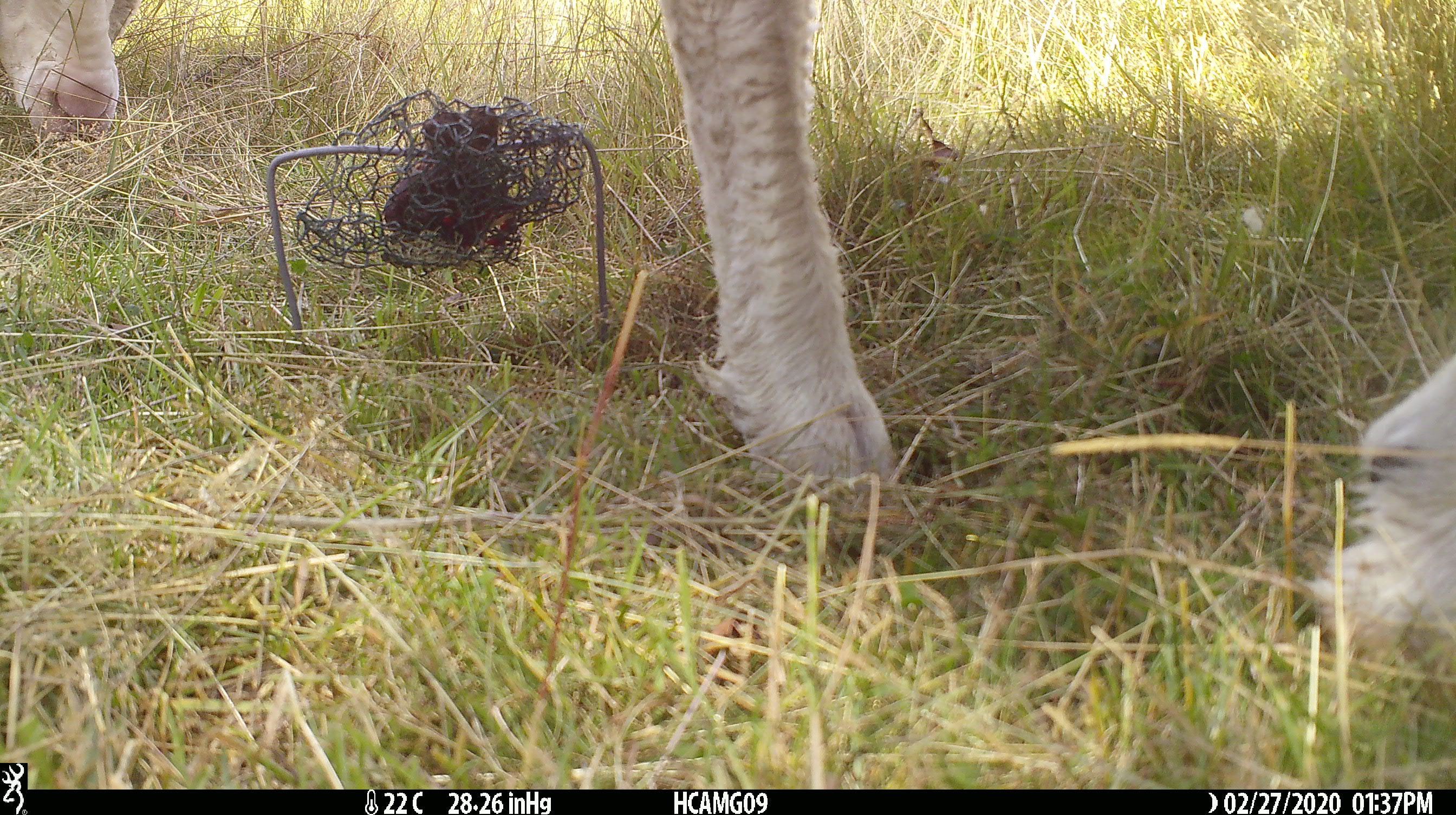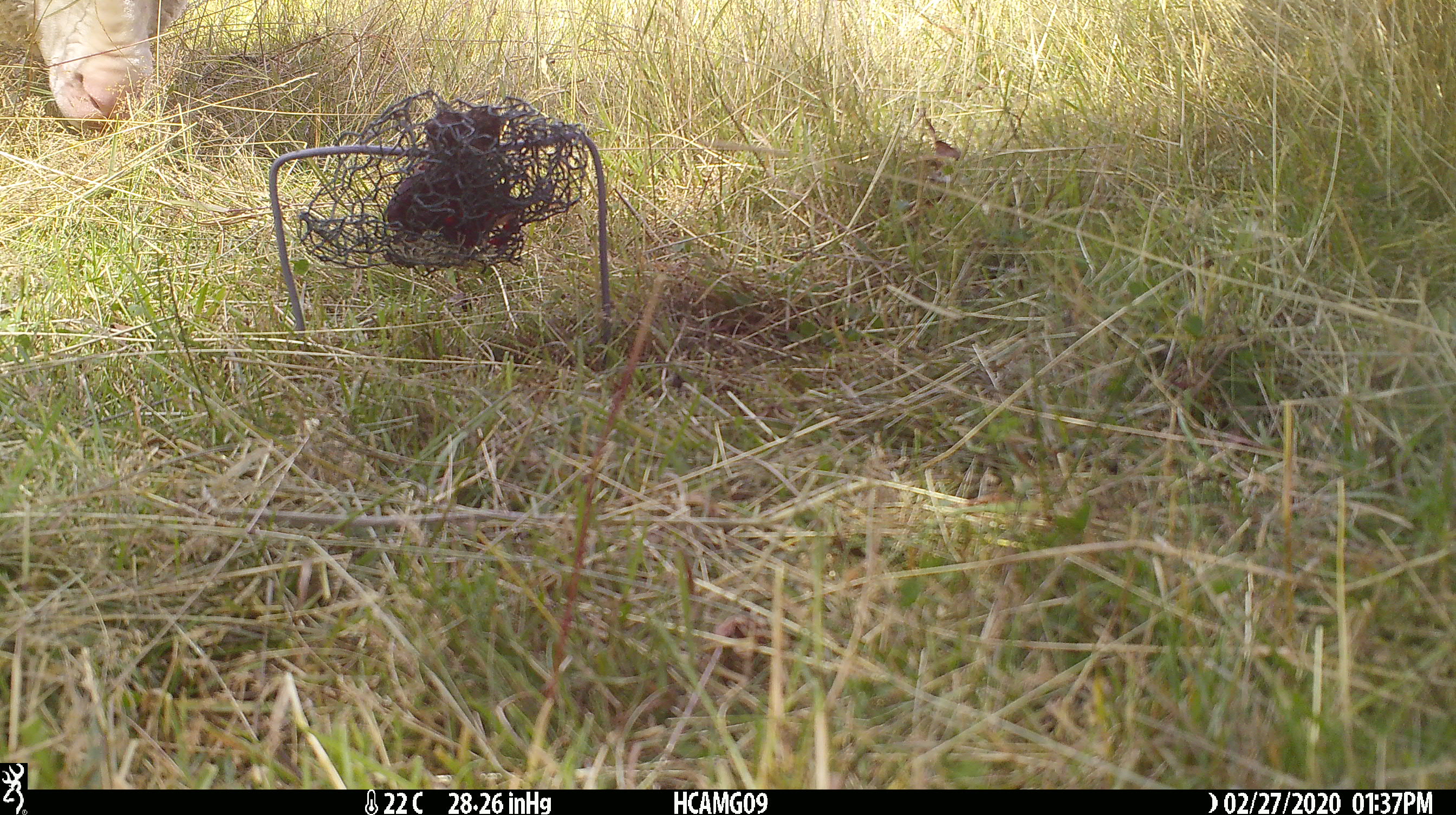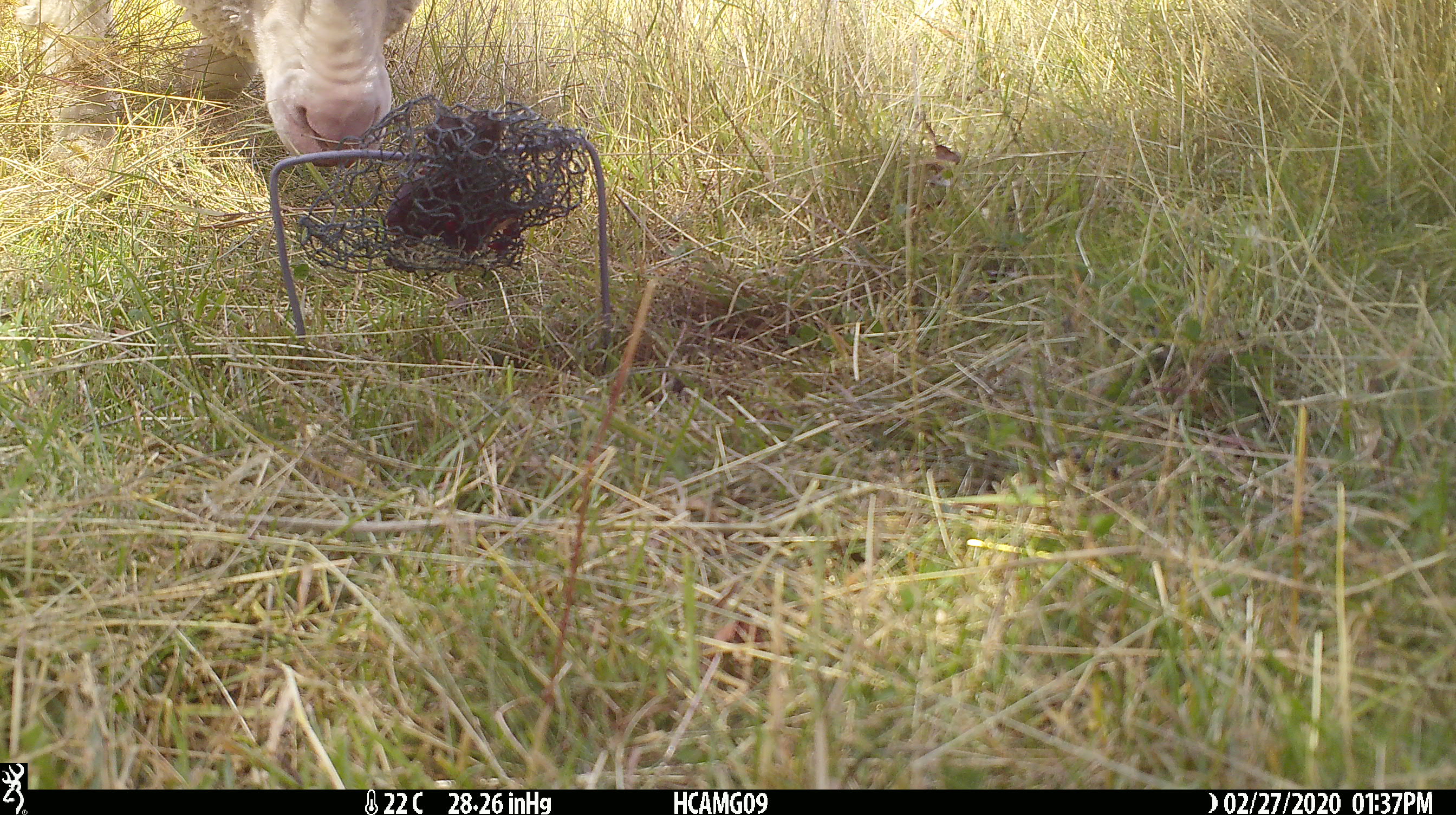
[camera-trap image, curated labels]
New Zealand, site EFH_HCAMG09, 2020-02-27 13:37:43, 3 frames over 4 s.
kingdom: Animalia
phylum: Chordata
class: Mammalia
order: Artiodactyla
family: Bovidae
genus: Ovis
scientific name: Ovis aries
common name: domestic sheep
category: sheep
Sheep (domestic sheep) (Ovis aries).